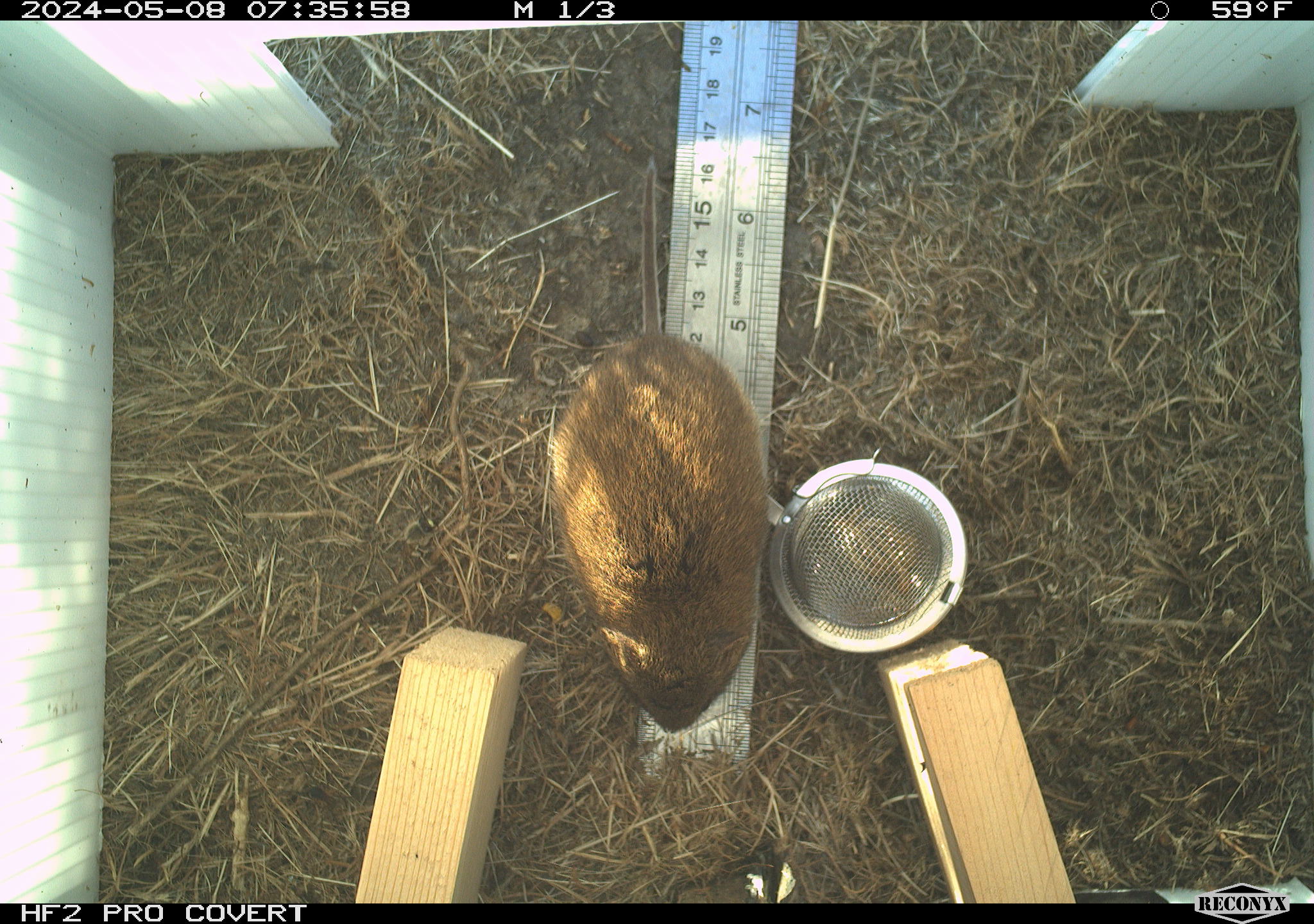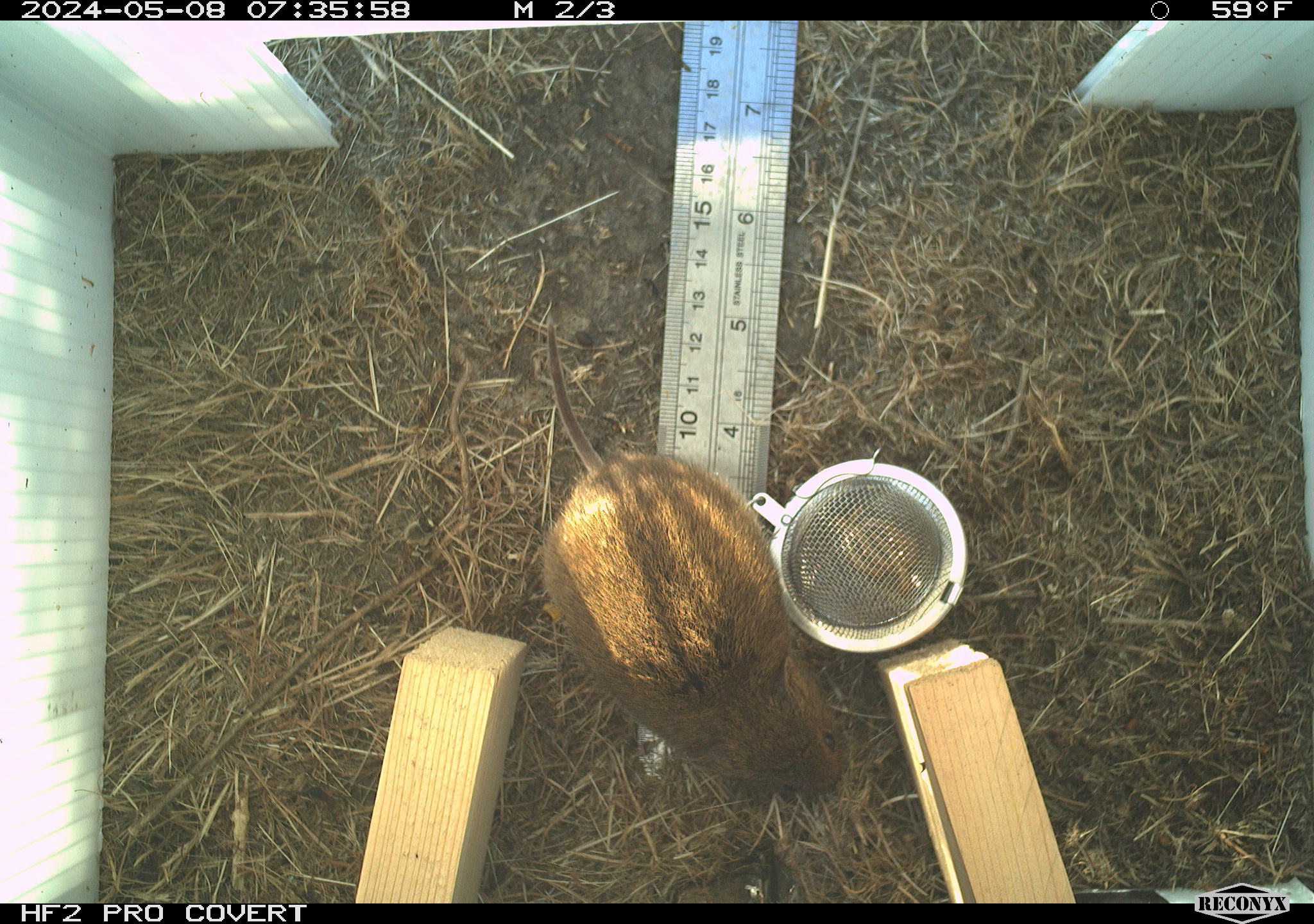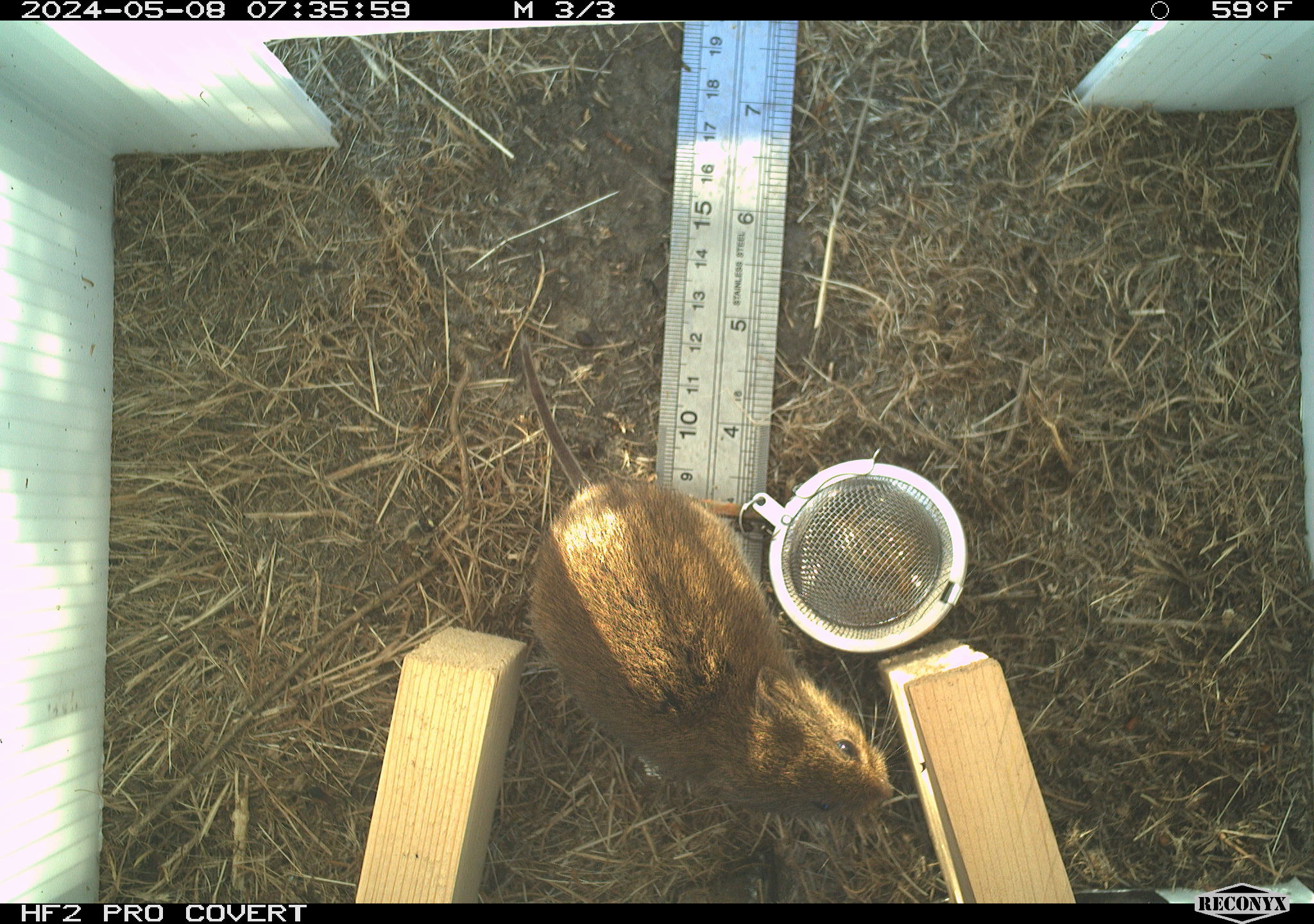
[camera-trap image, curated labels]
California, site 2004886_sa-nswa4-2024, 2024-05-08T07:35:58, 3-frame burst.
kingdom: Animalia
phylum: Chordata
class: Mammalia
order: Rodentia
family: Cricetidae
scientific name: Arvicolinae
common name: voles, lemmings, and muskrats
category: arvicolinae subfamily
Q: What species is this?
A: Arvicolinae subfamily (voles, lemmings, and muskrats) (Arvicolinae).